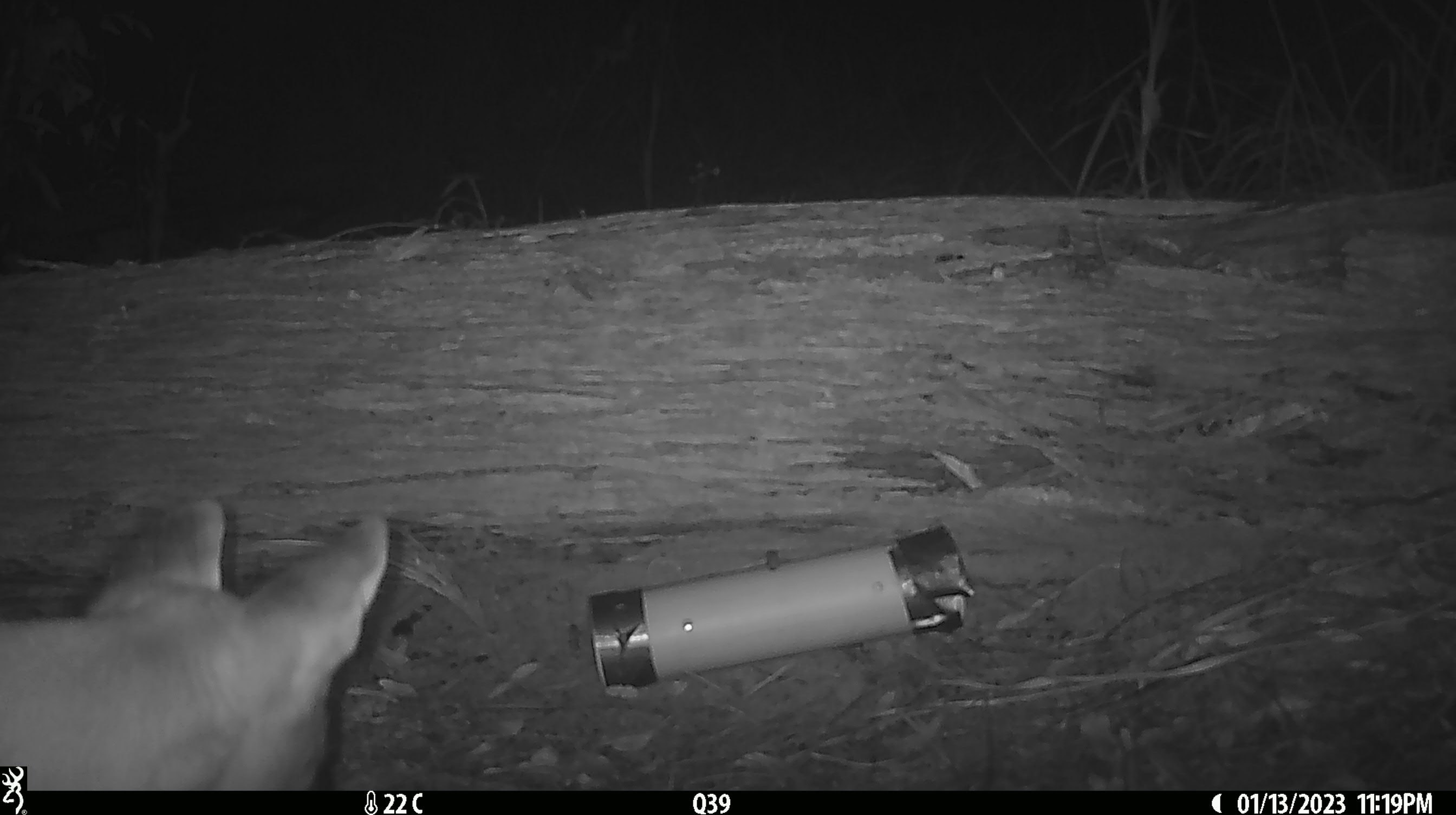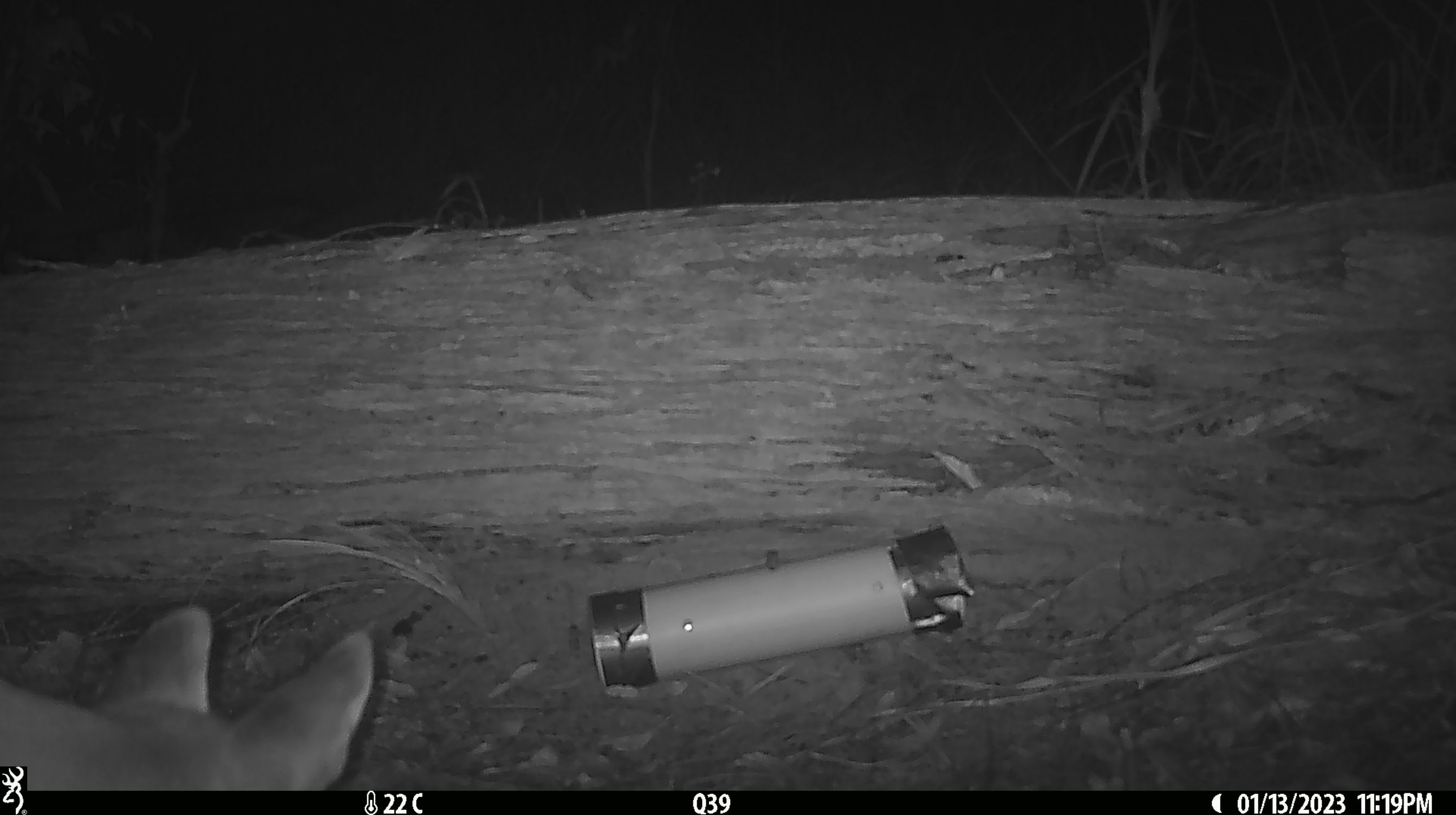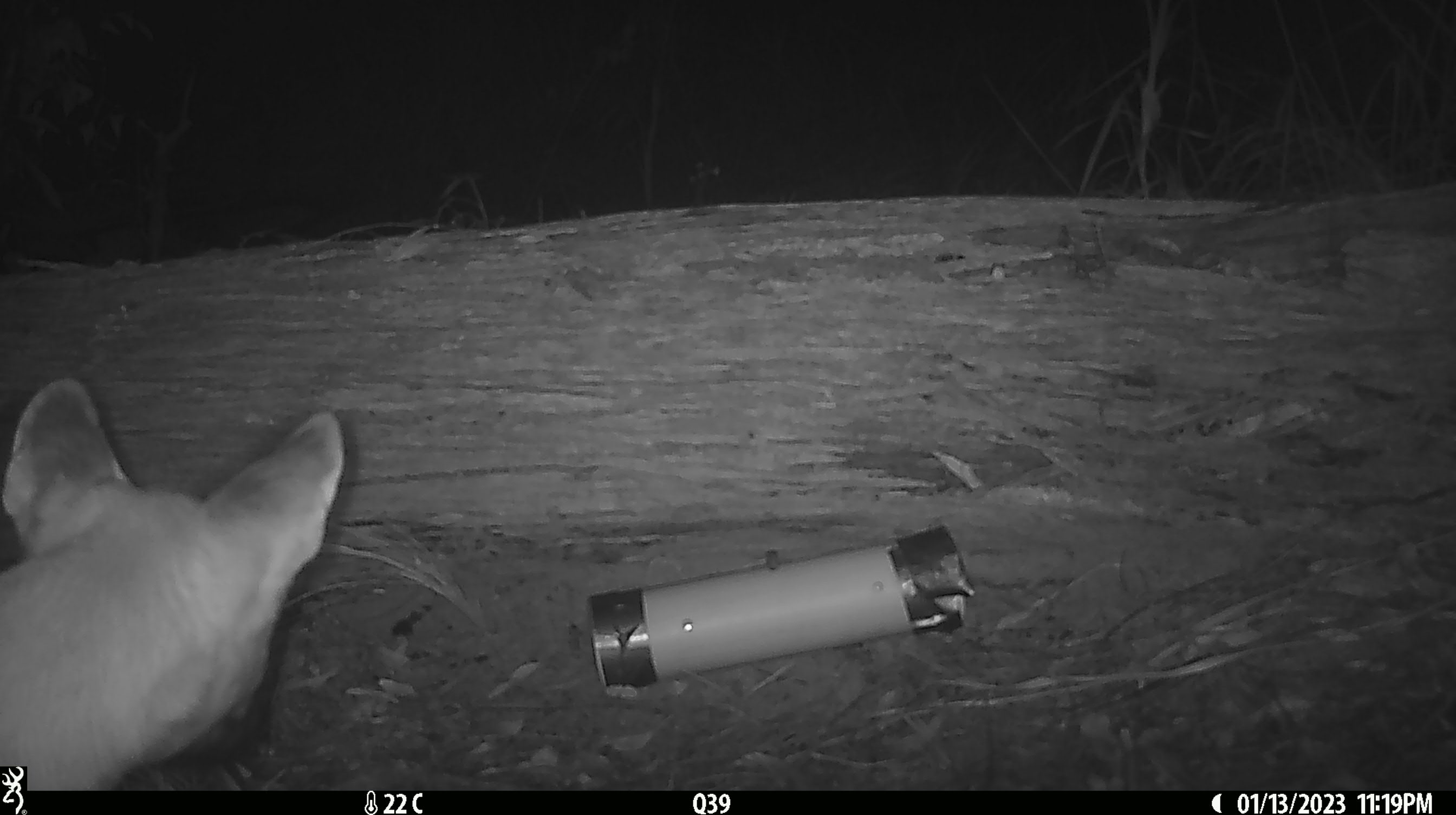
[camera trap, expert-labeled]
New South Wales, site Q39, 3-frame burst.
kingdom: Animalia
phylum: Chordata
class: Mammalia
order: Carnivora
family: Canidae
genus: Canis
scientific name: Canis familiaris dingo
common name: dingo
Dingo (Canis familiaris dingo).